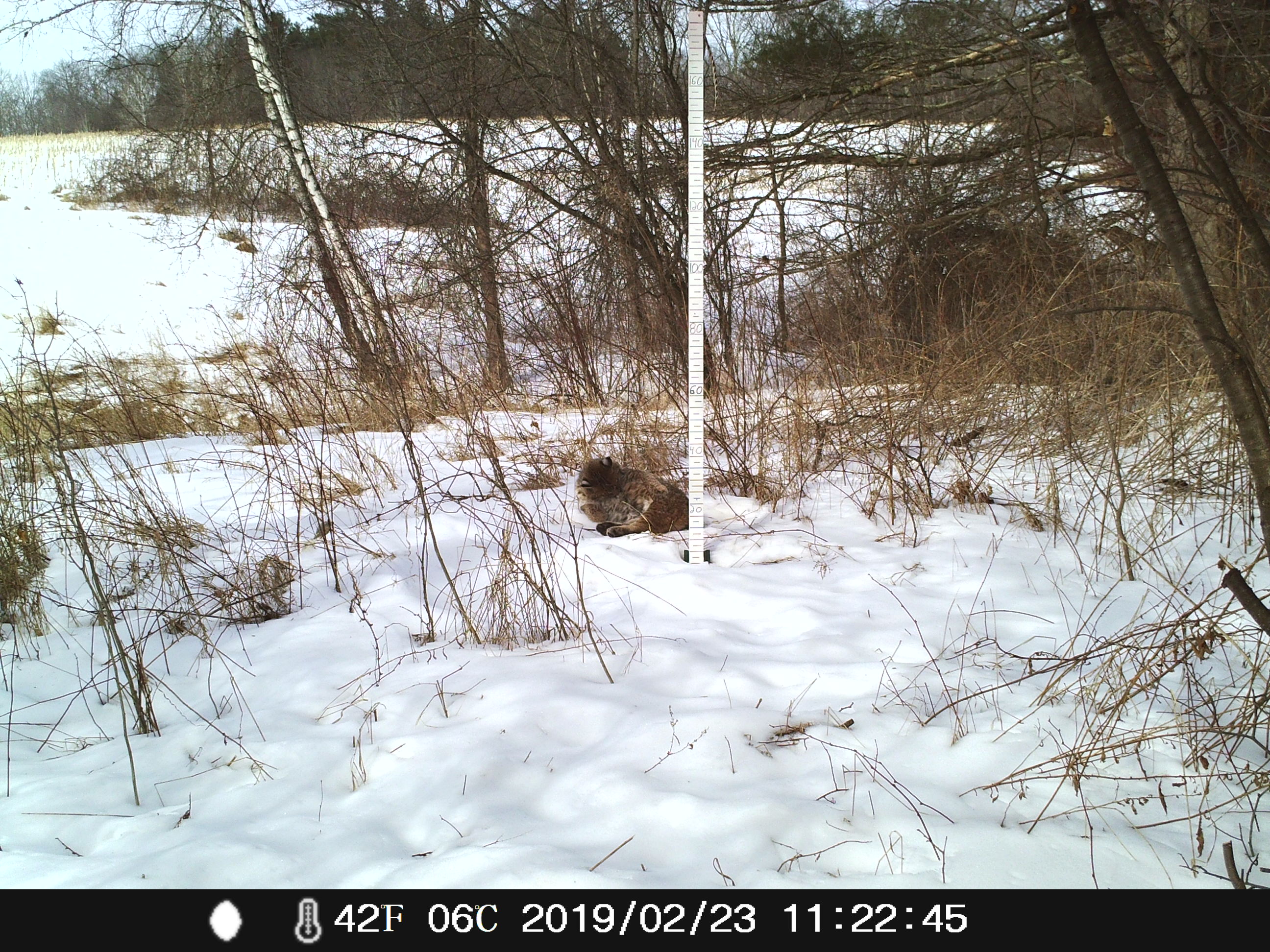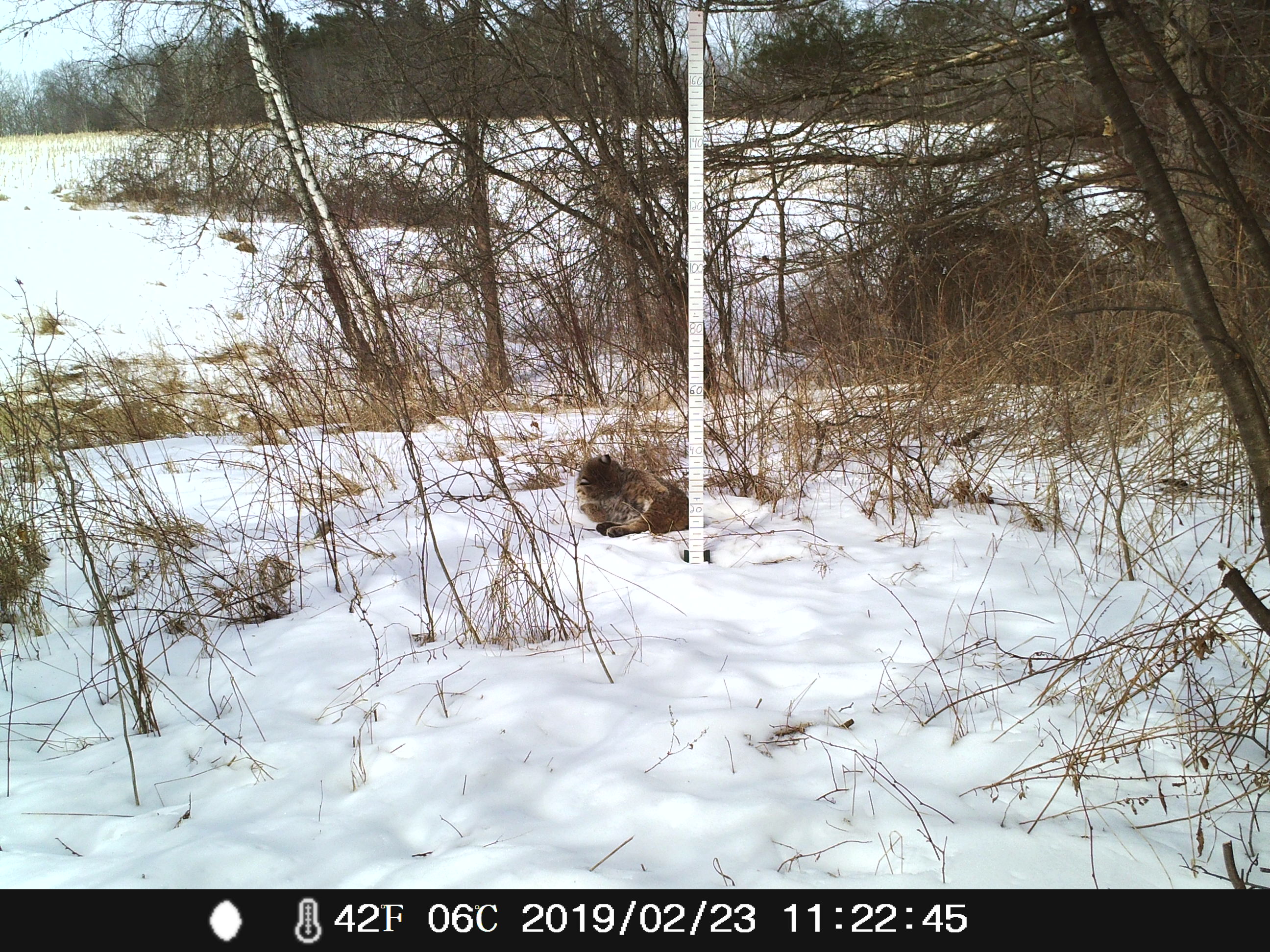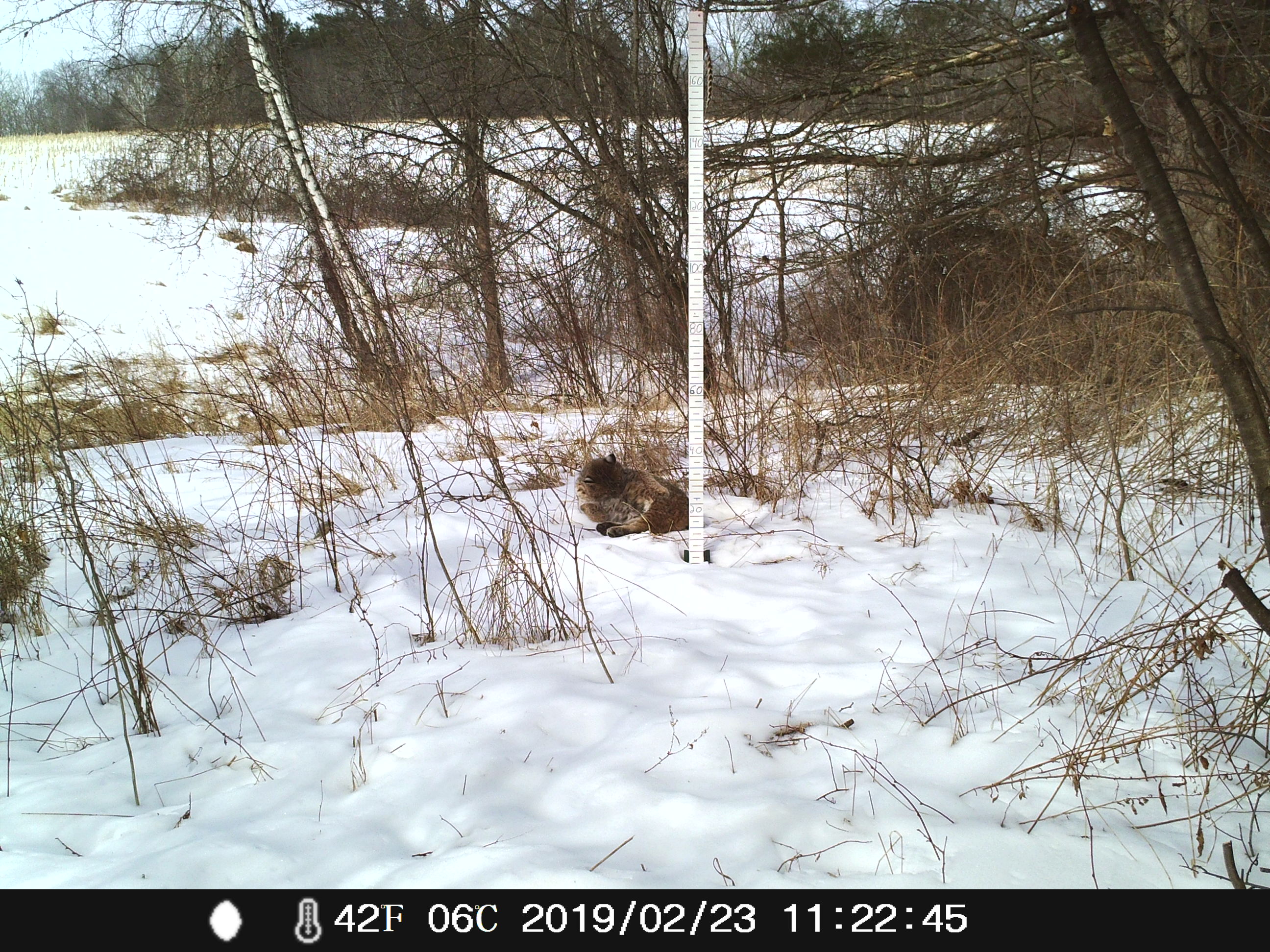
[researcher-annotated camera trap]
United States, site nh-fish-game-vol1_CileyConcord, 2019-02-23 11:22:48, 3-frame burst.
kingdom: Animalia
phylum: Chordata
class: Mammalia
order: Carnivora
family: Felidae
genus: Lynx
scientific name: Lynx rufus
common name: bobcat